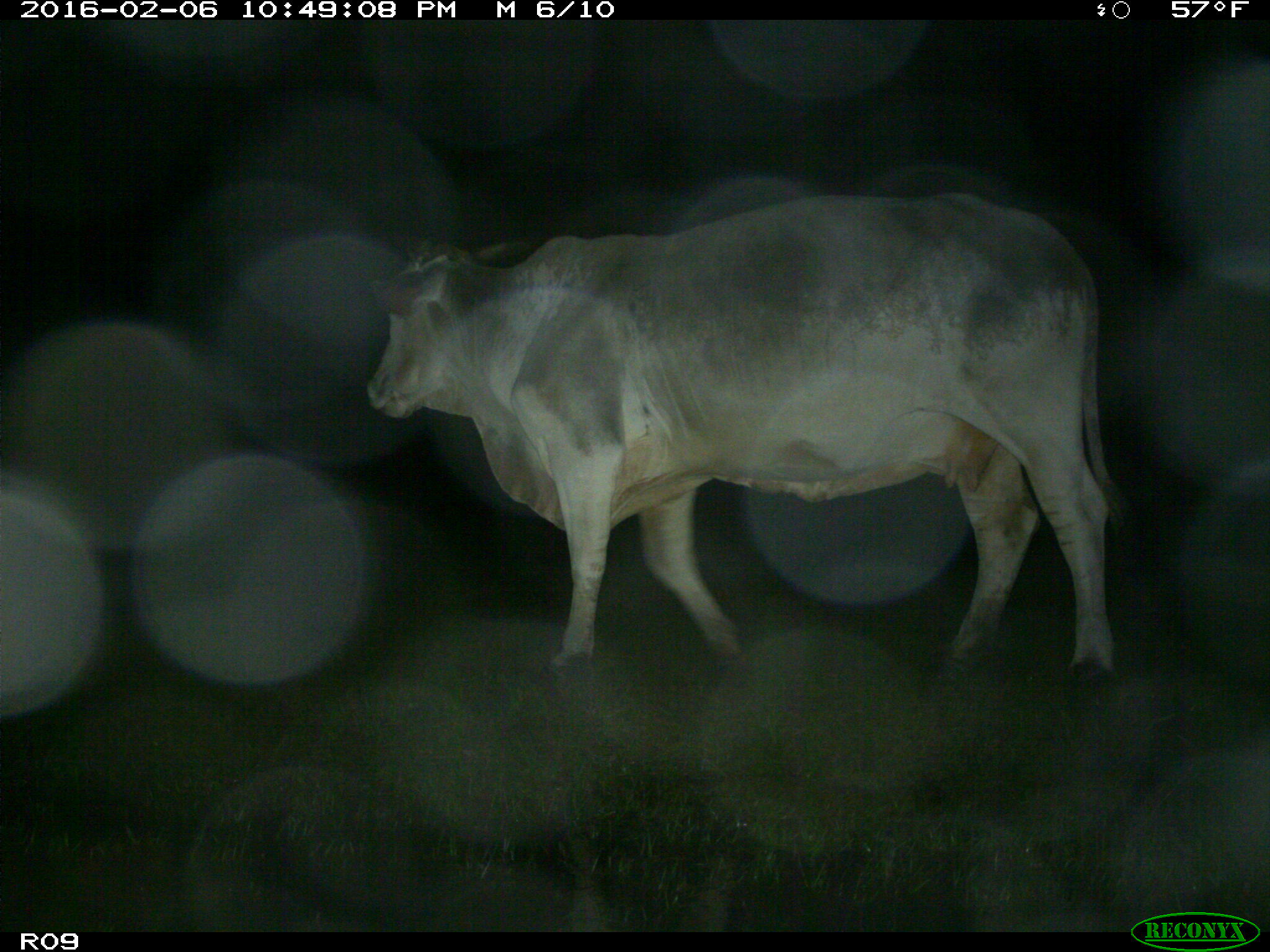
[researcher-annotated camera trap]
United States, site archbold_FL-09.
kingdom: Animalia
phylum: Chordata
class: Mammalia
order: Artiodactyla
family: Bovidae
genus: Bos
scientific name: Bos taurus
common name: domestic cow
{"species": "Bos taurus (domestic cow)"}